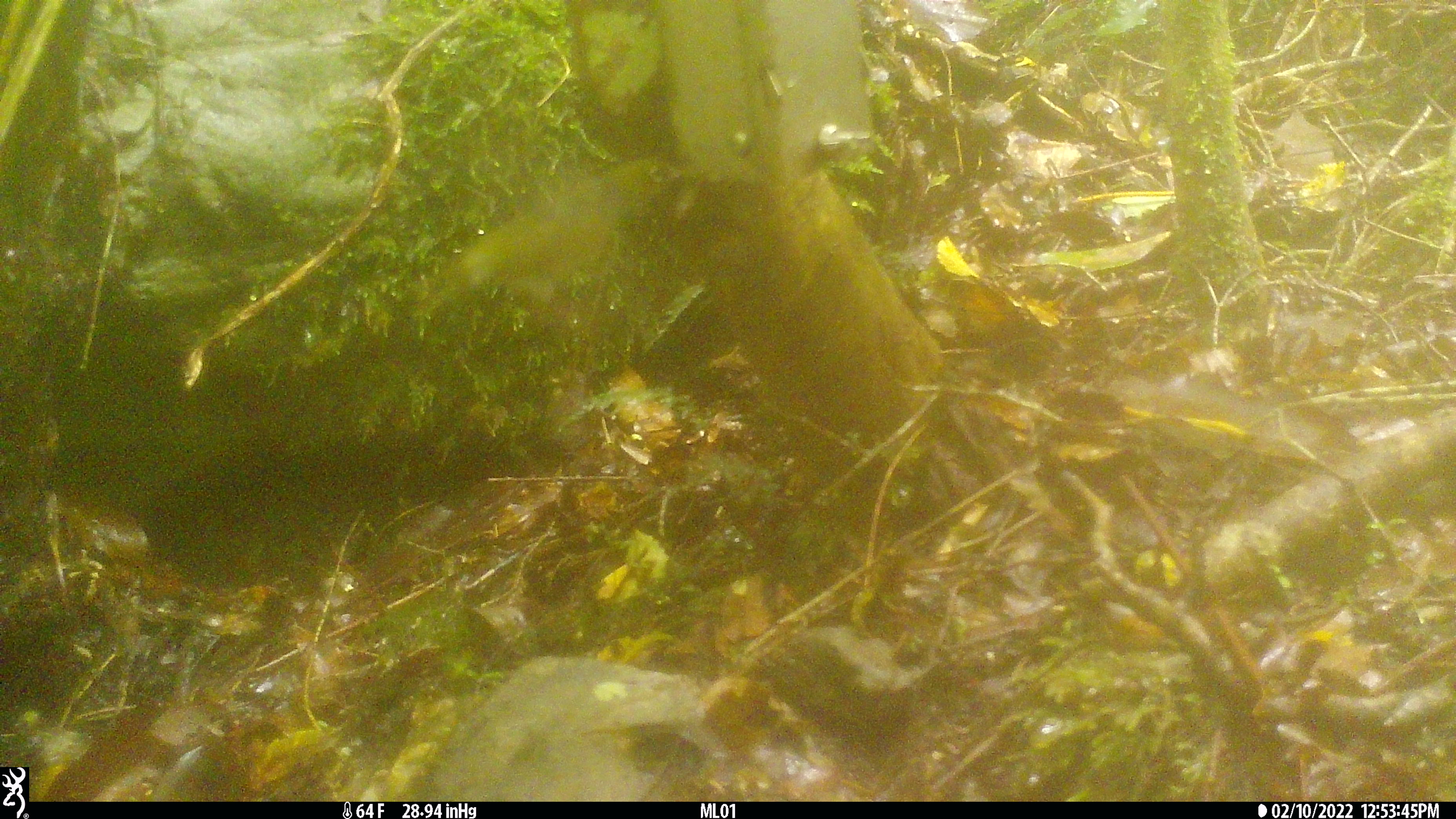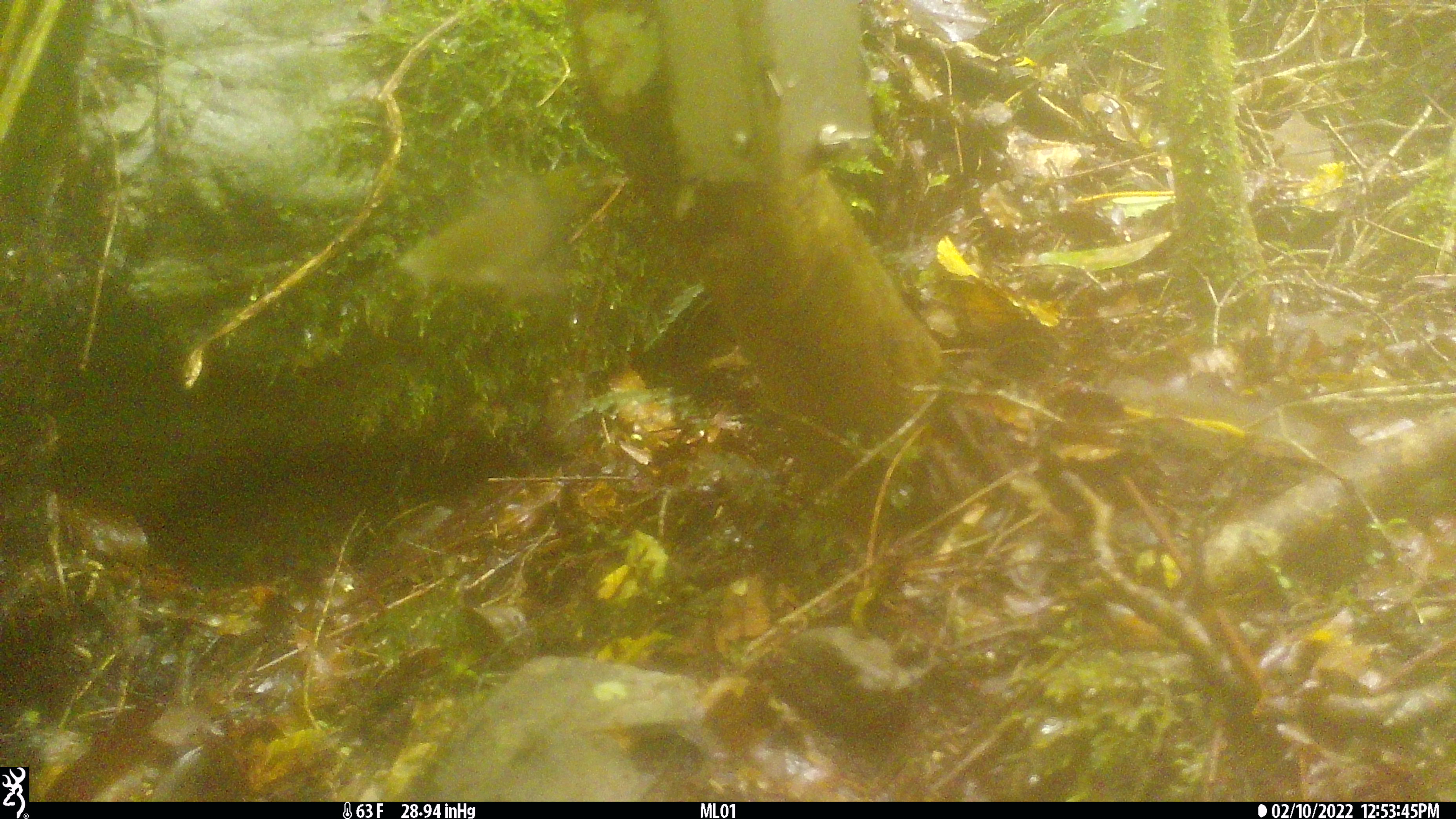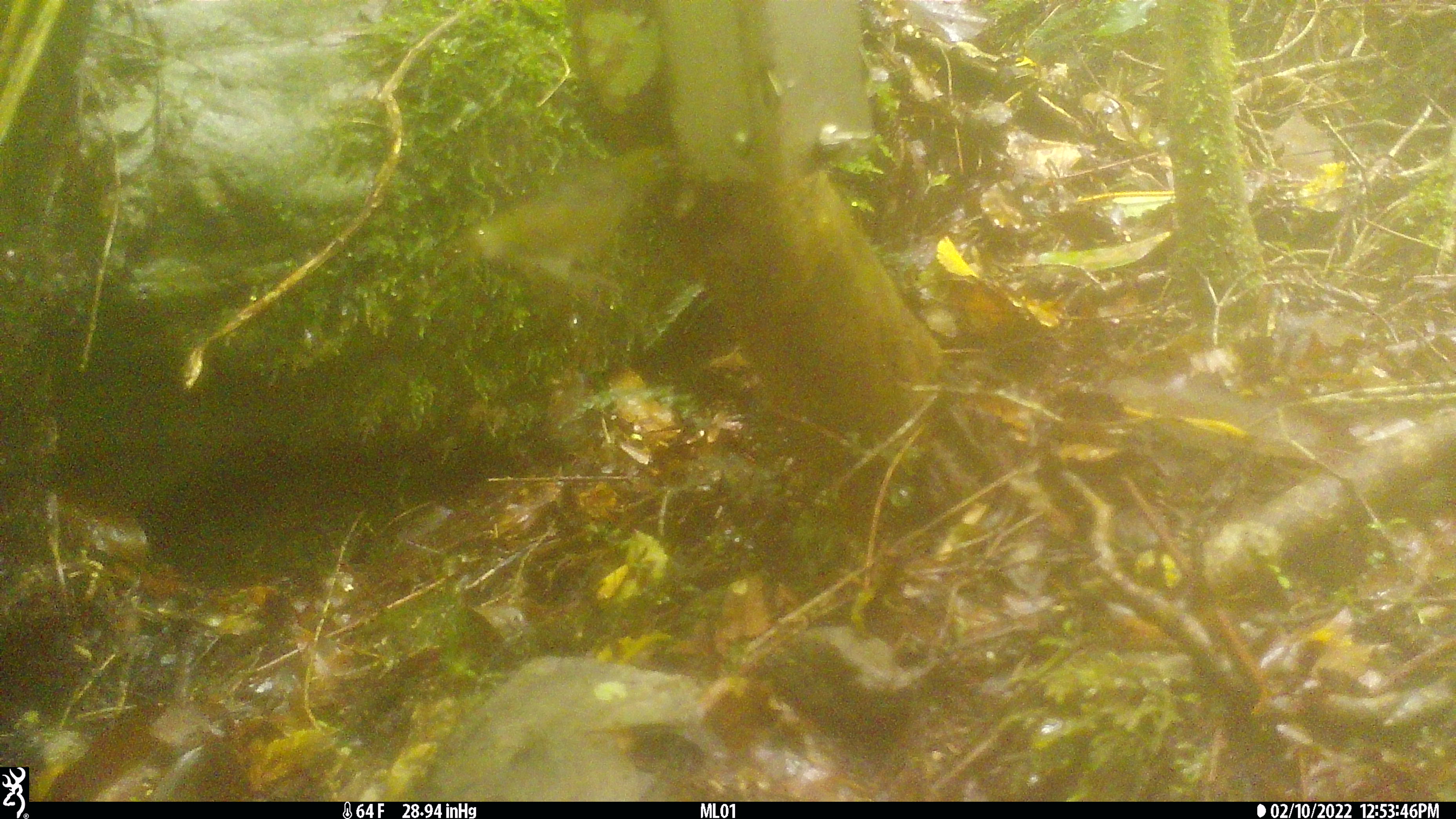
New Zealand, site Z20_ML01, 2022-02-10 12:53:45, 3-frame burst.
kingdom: Animalia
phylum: Chordata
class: Aves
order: Passeriformes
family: Zosteropidae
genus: Zosterops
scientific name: Zosterops lateralis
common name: silvereye